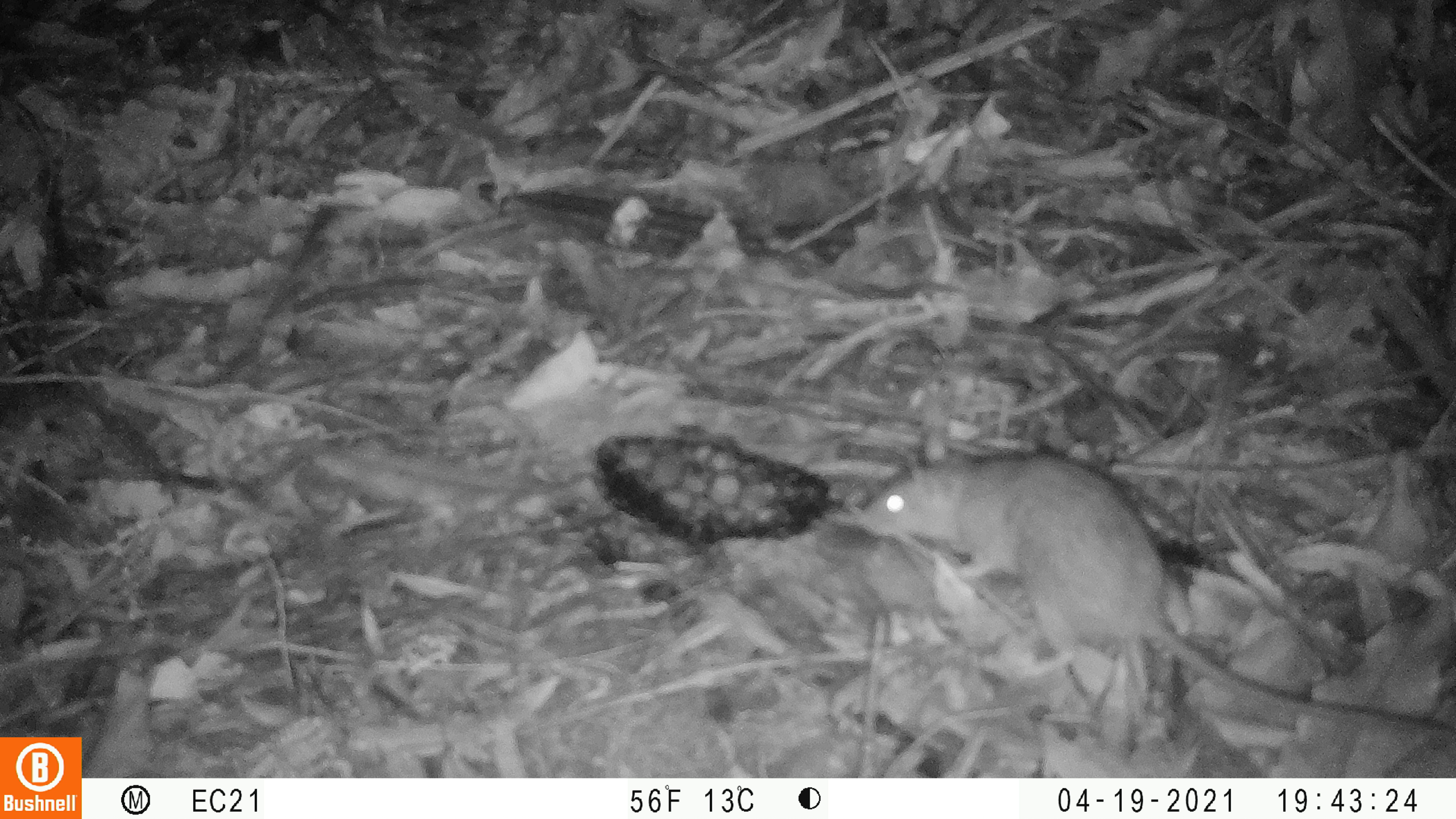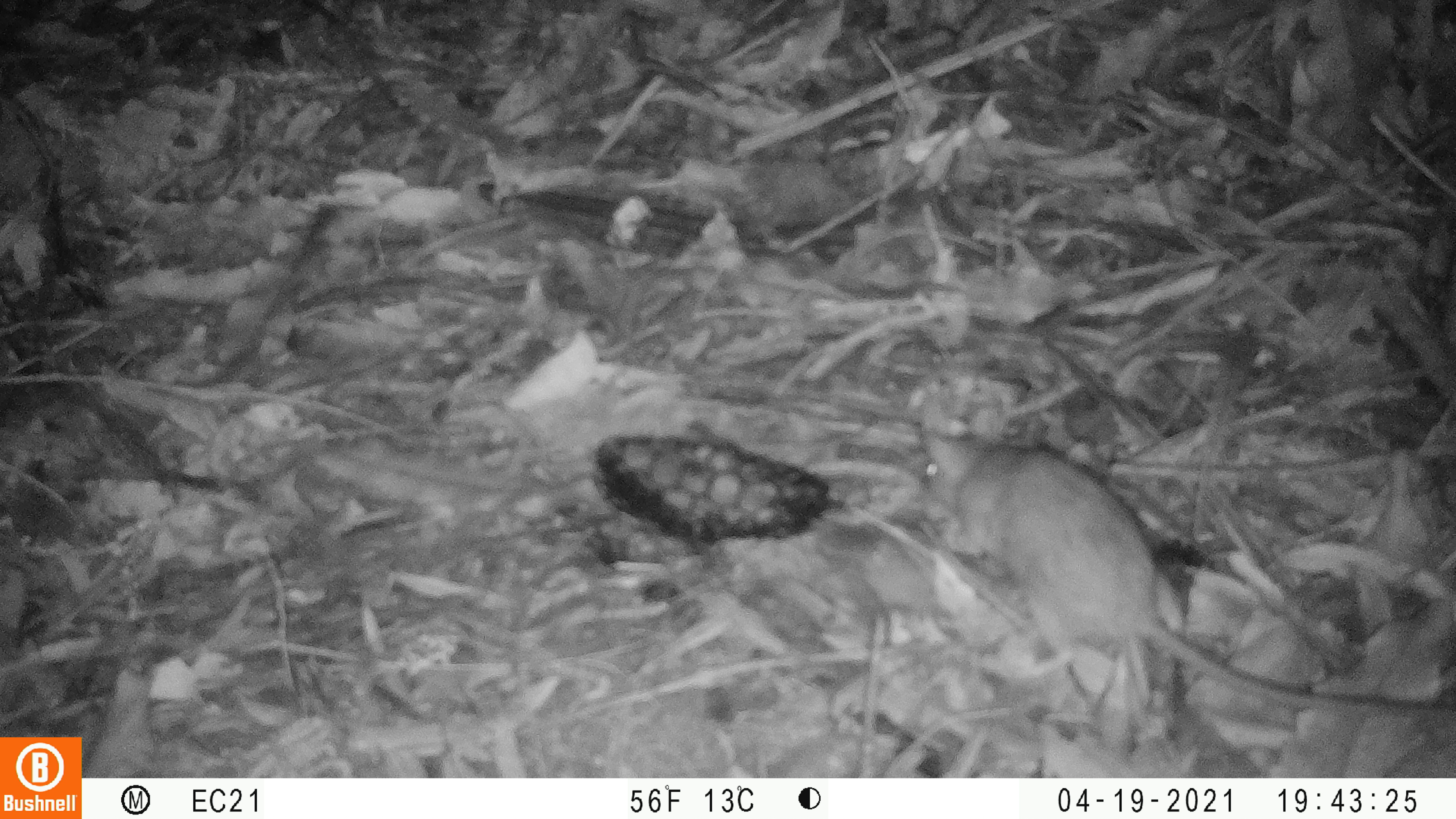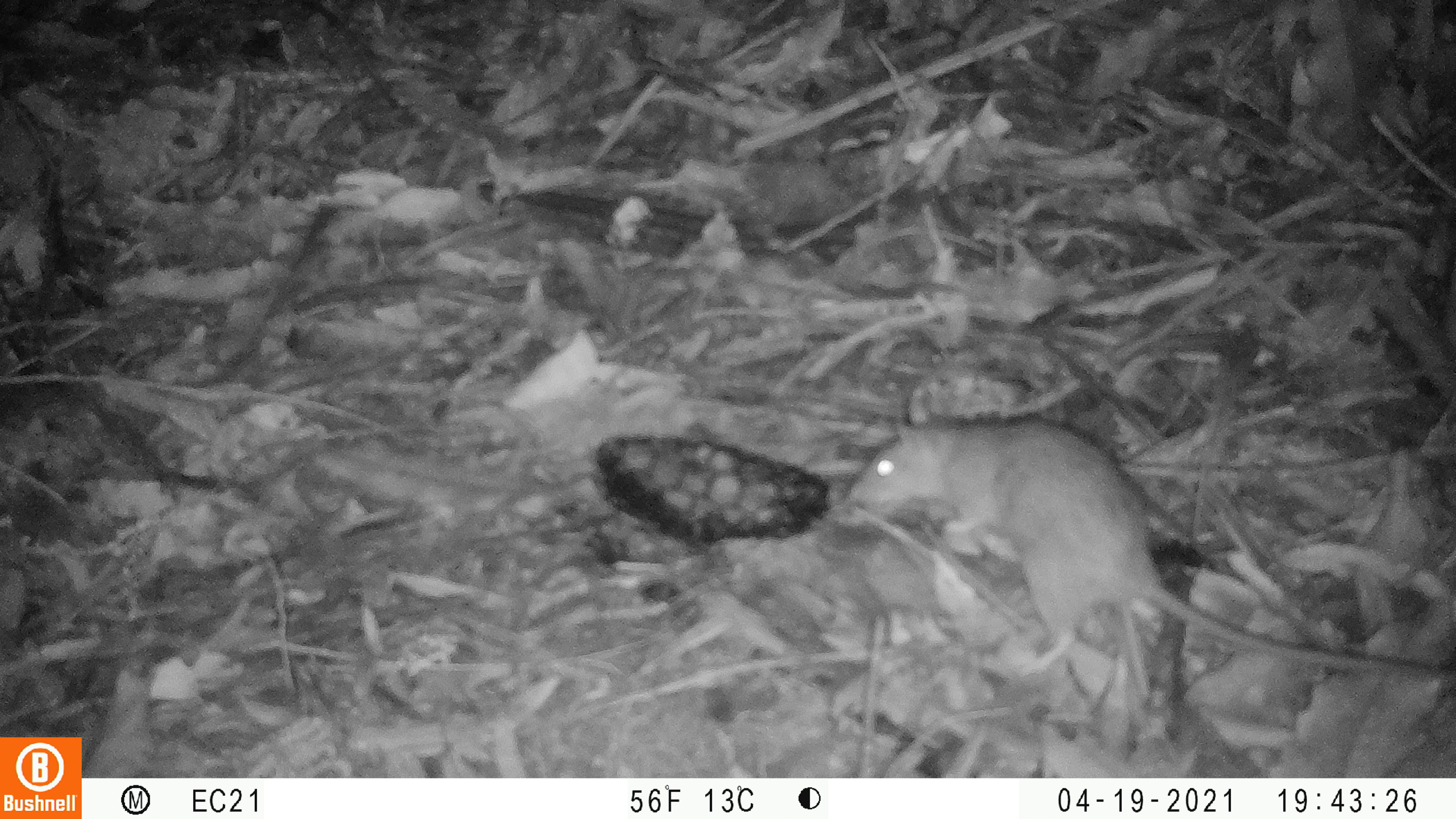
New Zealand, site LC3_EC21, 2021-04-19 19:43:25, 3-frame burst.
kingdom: Animalia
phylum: Chordata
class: Mammalia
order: Rodentia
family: Muridae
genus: Rattus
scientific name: Rattus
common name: rat